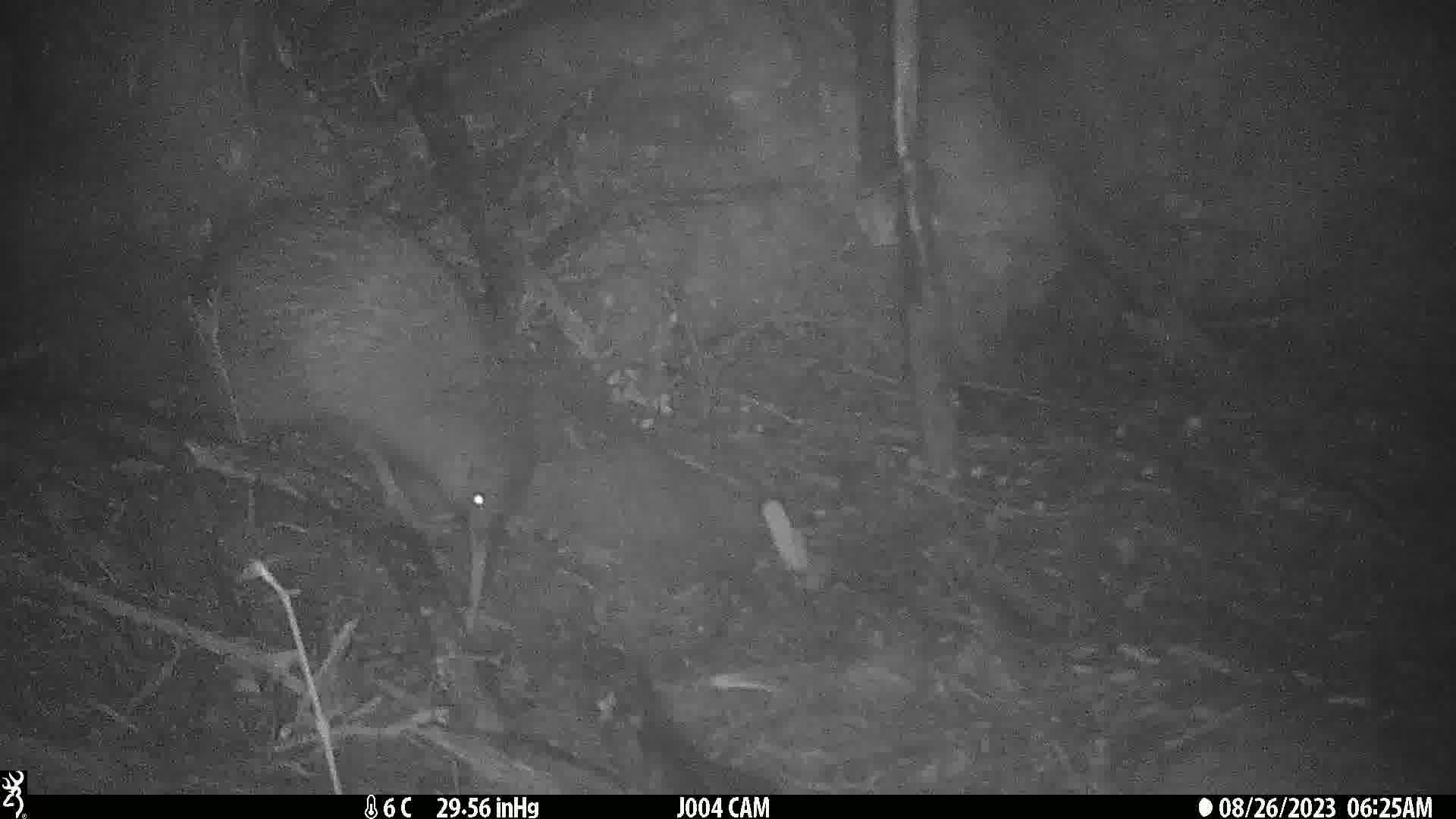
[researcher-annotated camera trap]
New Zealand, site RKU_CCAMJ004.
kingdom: Animalia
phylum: Chordata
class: Aves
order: Apterygiformes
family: Apterygidae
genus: Apteryx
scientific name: Apteryx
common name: kiwi